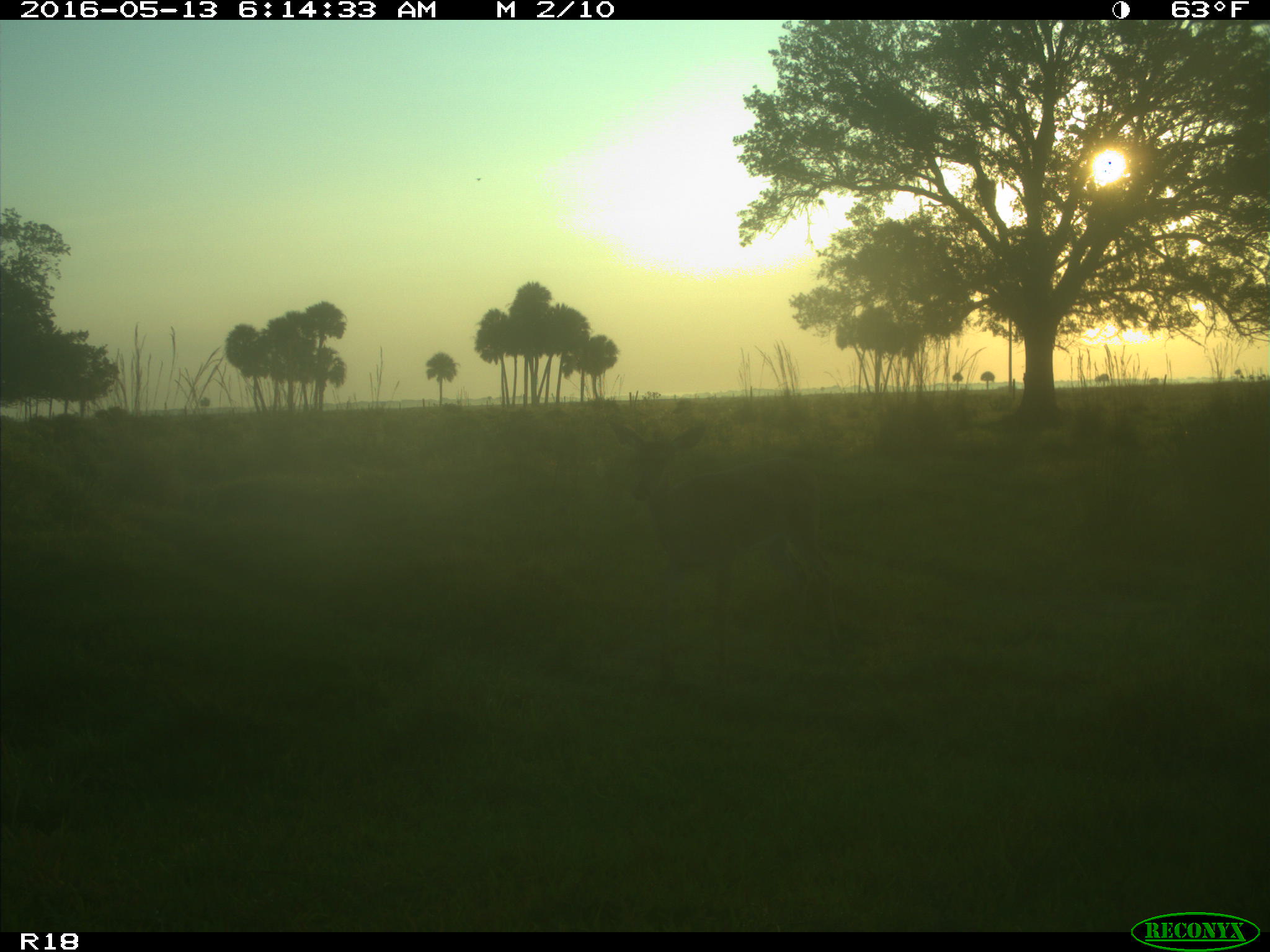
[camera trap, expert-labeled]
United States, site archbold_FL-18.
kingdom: Animalia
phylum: Chordata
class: Mammalia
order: Artiodactyla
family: Cervidae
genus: Odocoileus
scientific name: Odocoileus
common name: deer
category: unidentified deer